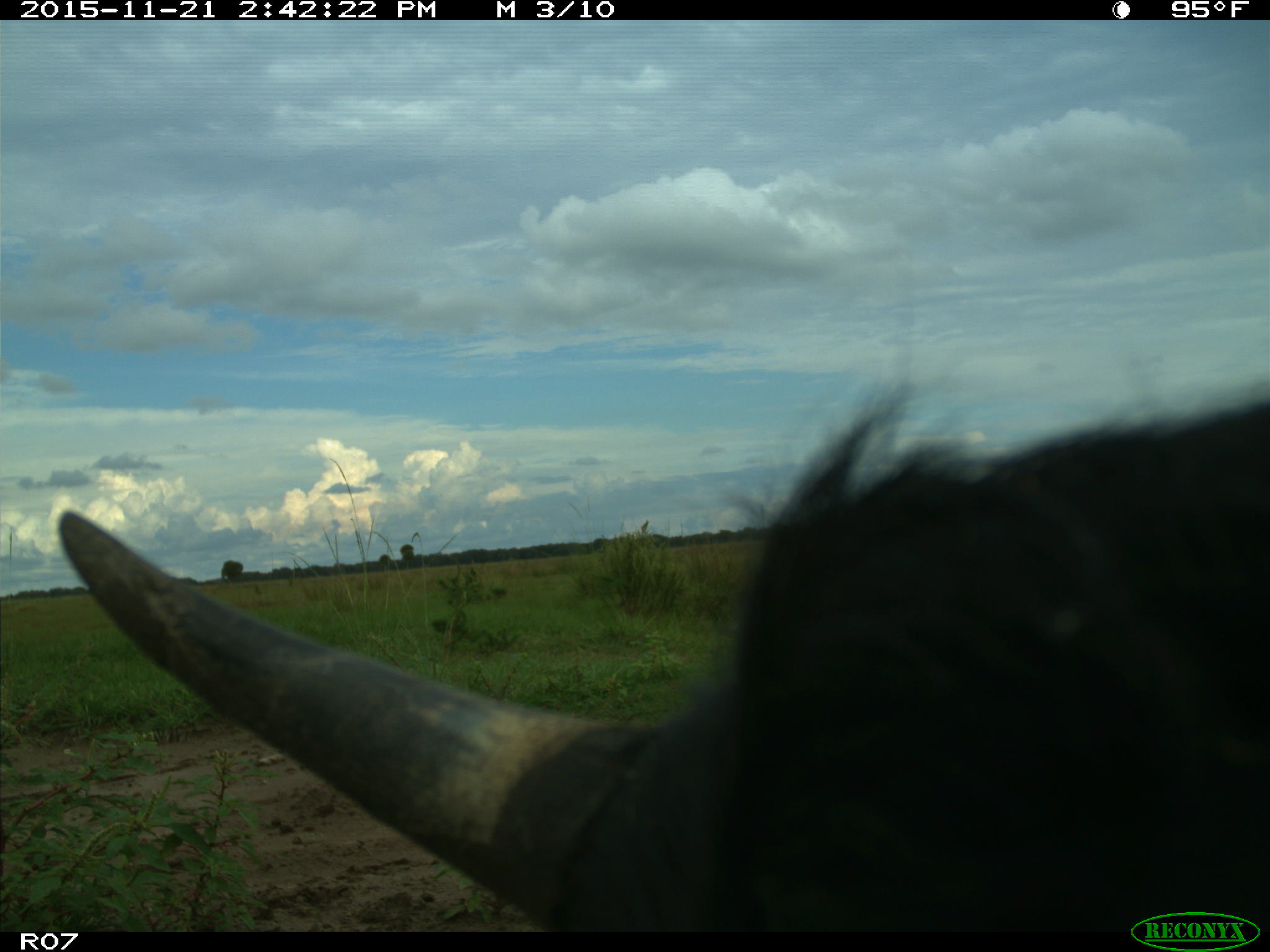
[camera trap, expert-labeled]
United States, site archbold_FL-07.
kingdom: Animalia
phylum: Chordata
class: Mammalia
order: Artiodactyla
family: Bovidae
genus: Bos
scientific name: Bos taurus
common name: domestic cow